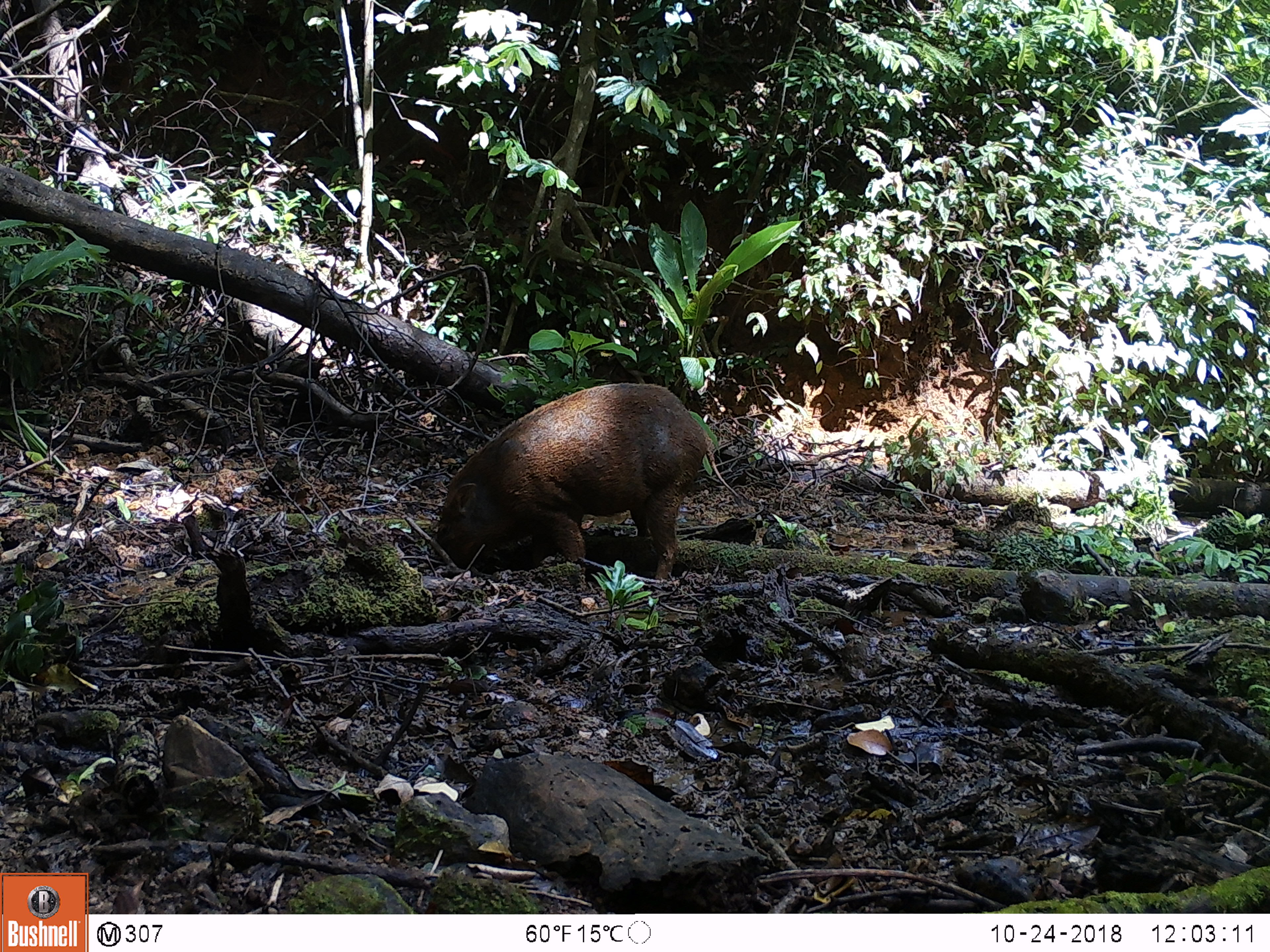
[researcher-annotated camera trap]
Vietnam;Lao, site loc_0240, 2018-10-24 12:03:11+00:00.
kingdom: Animalia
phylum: Chordata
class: Mammalia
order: Artiodactyla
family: Suidae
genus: Sus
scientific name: Sus scrofa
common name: eurasian wild pig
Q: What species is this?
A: Eurasian wild pig (Sus scrofa).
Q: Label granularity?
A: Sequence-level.